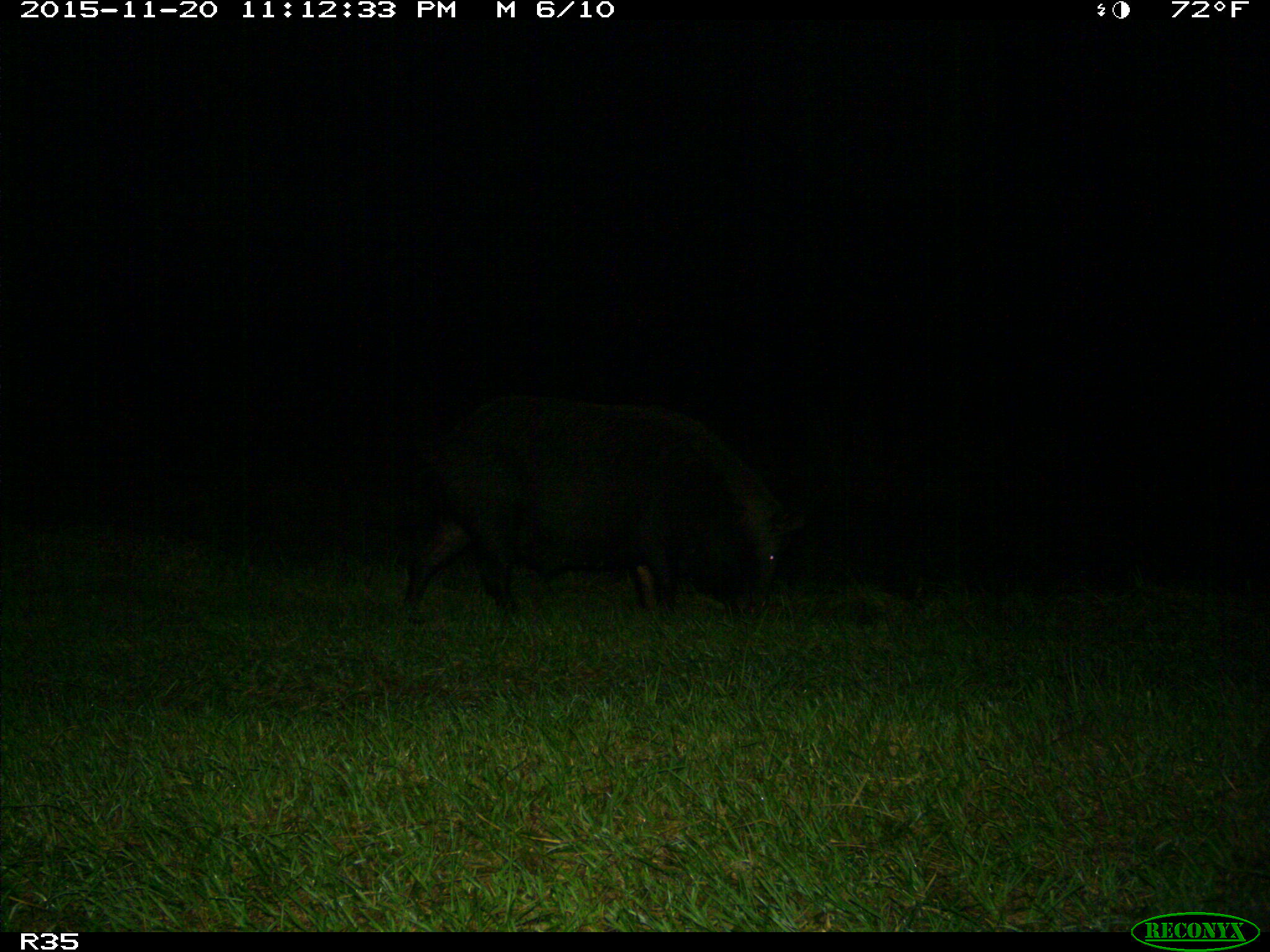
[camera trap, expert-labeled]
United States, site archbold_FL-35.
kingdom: Animalia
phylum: Chordata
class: Mammalia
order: Artiodactyla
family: Suidae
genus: Sus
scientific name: Sus scrofa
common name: wild boar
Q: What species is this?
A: Sus scrofa (wild boar).